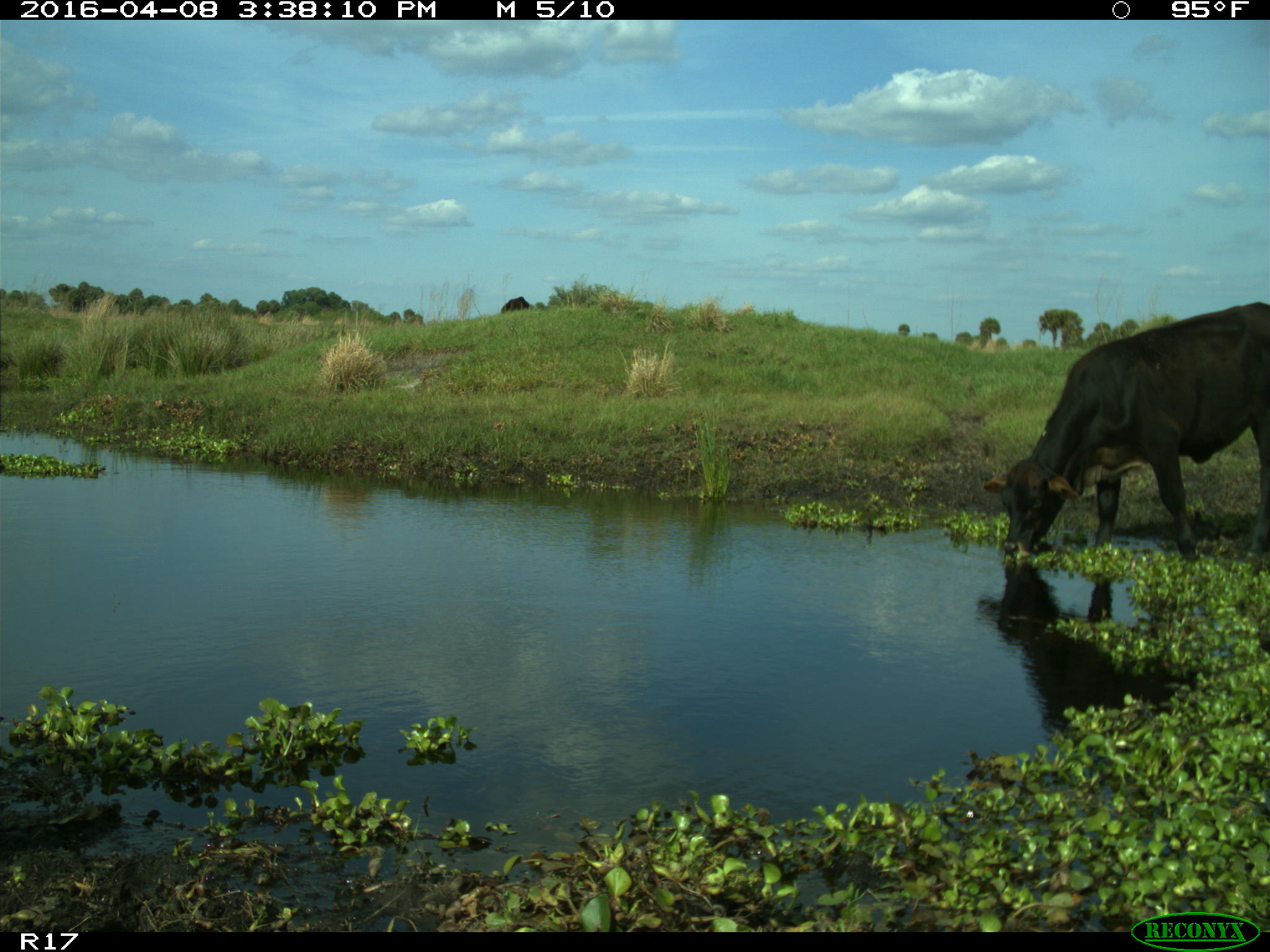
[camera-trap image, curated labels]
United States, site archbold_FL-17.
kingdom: Animalia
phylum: Chordata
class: Mammalia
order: Artiodactyla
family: Bovidae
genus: Bos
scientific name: Bos taurus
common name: domestic cow